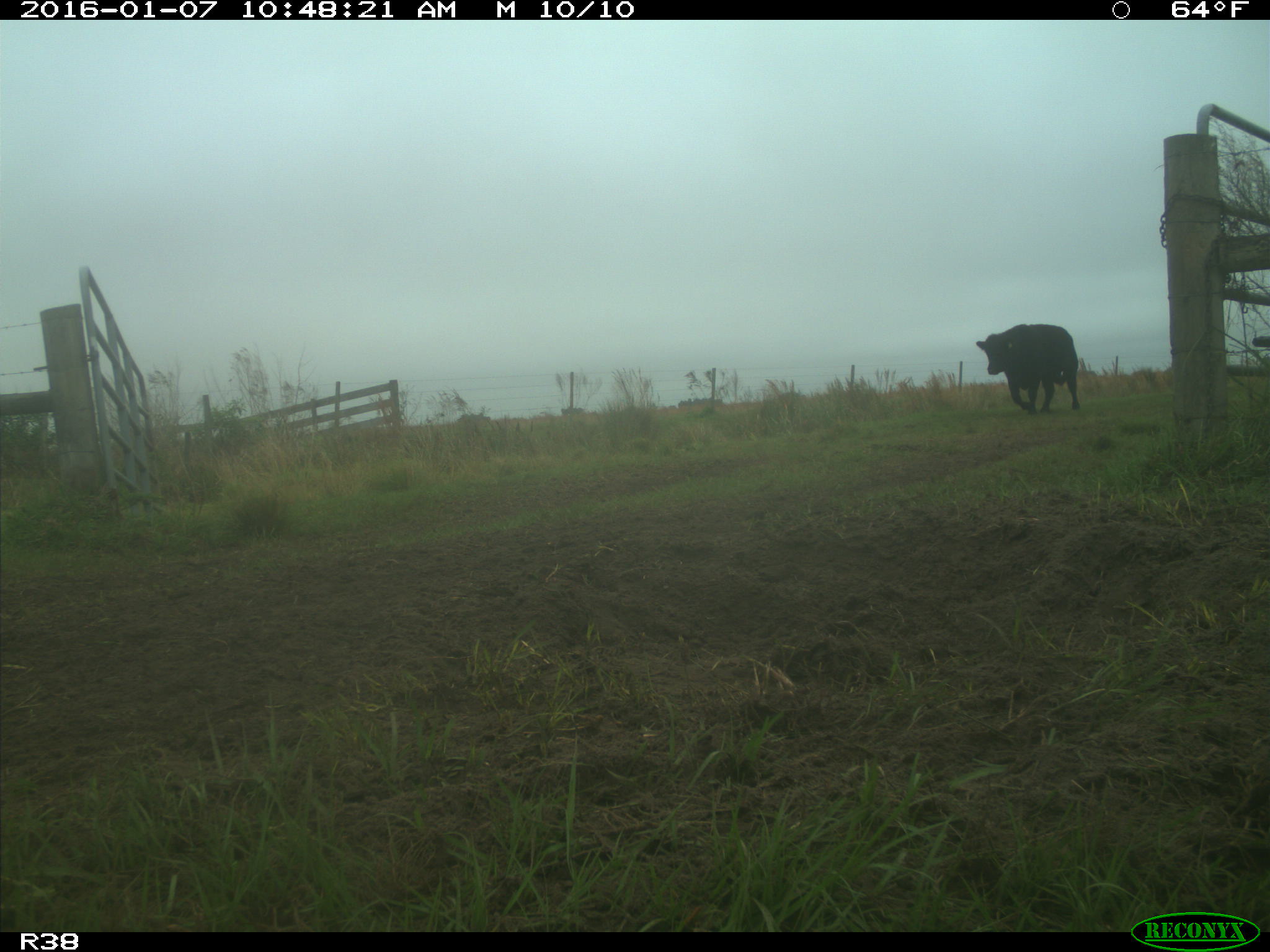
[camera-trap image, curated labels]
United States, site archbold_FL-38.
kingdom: Animalia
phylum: Chordata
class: Mammalia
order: Artiodactyla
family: Bovidae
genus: Bos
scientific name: Bos taurus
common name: domestic cow